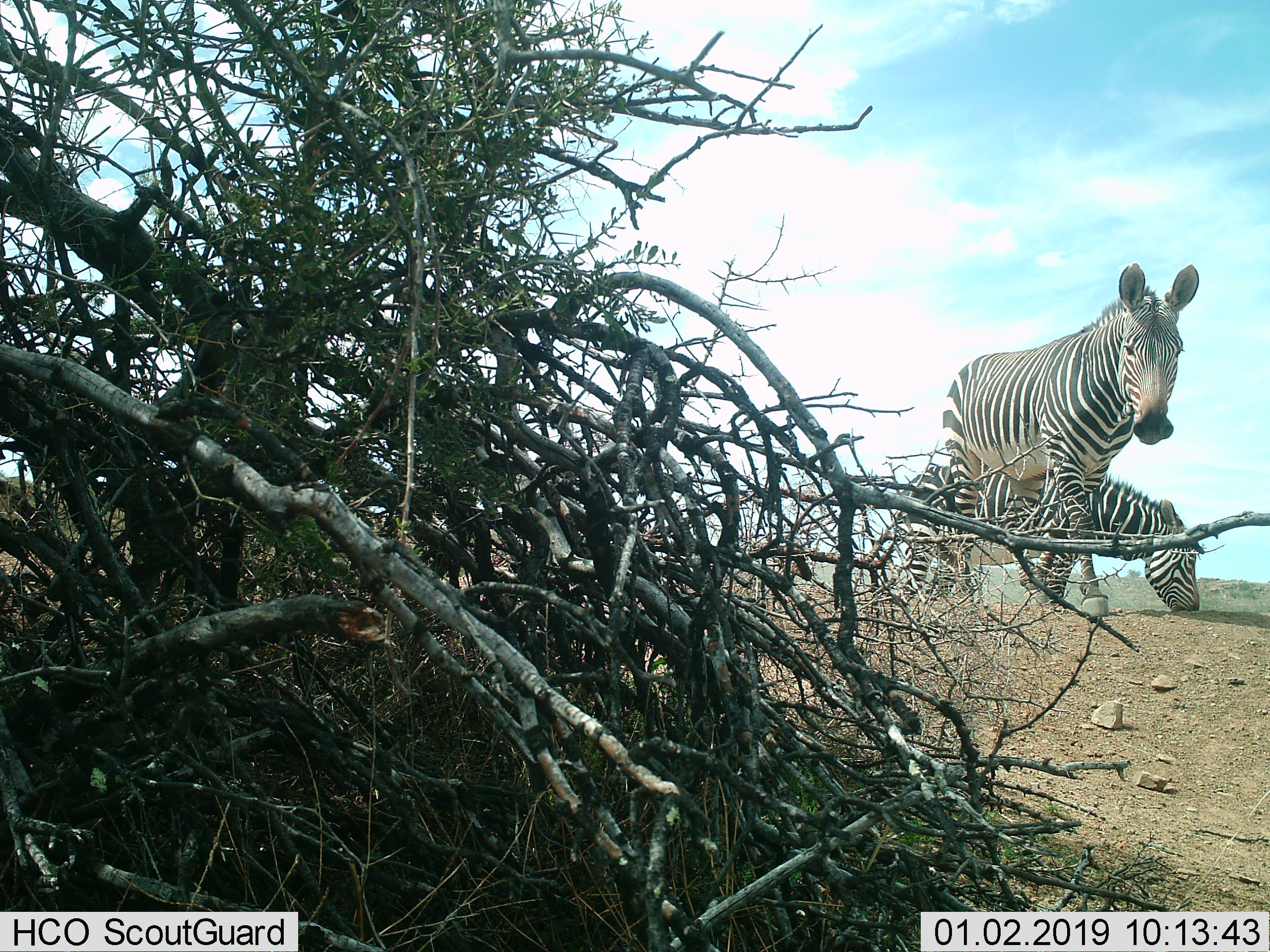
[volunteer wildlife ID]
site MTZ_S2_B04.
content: unidentified animal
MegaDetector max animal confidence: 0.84